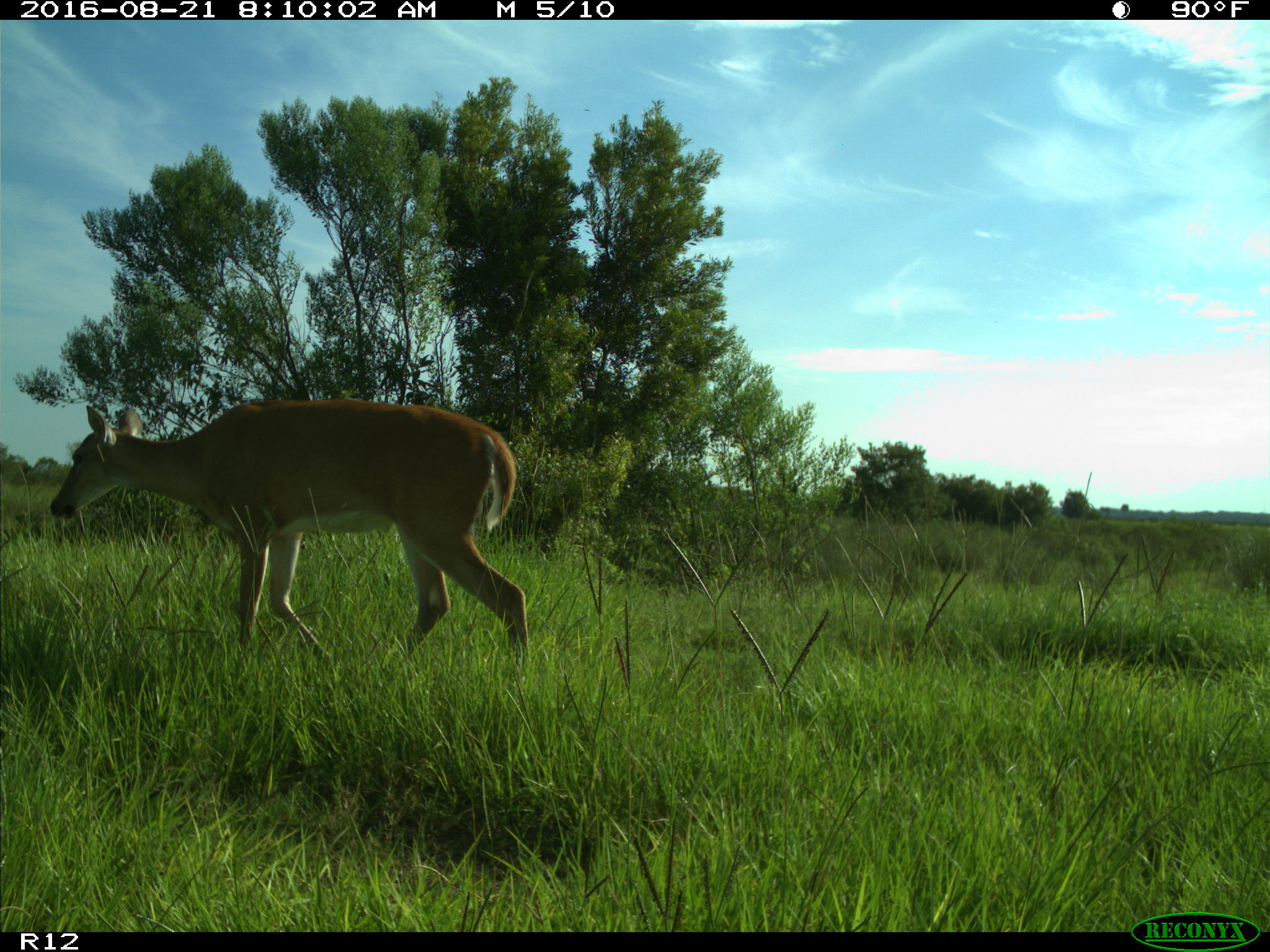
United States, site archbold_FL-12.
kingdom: Animalia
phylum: Chordata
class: Mammalia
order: Artiodactyla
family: Cervidae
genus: Odocoileus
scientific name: Odocoileus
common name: deer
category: unidentified deer